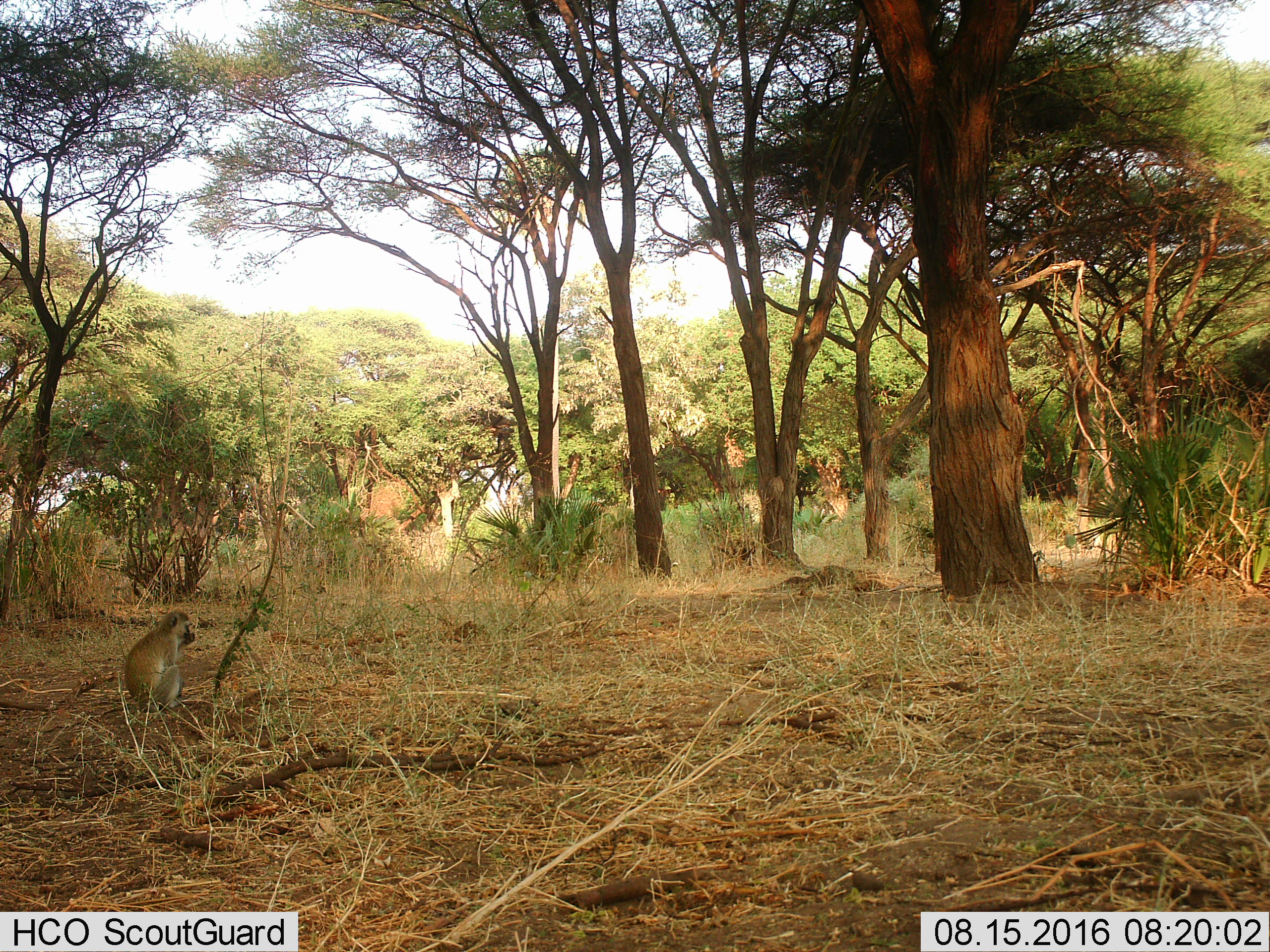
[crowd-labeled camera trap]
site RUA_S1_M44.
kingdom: Animalia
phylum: Chordata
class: Mammalia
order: Primates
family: Cercopithecidae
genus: Chlorocebus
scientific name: Chlorocebus pygerythrus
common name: vervet monkey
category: monkeyvervet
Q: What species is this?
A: Monkeyvervet (vervet monkey) (Chlorocebus pygerythrus).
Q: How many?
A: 1.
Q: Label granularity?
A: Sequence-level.